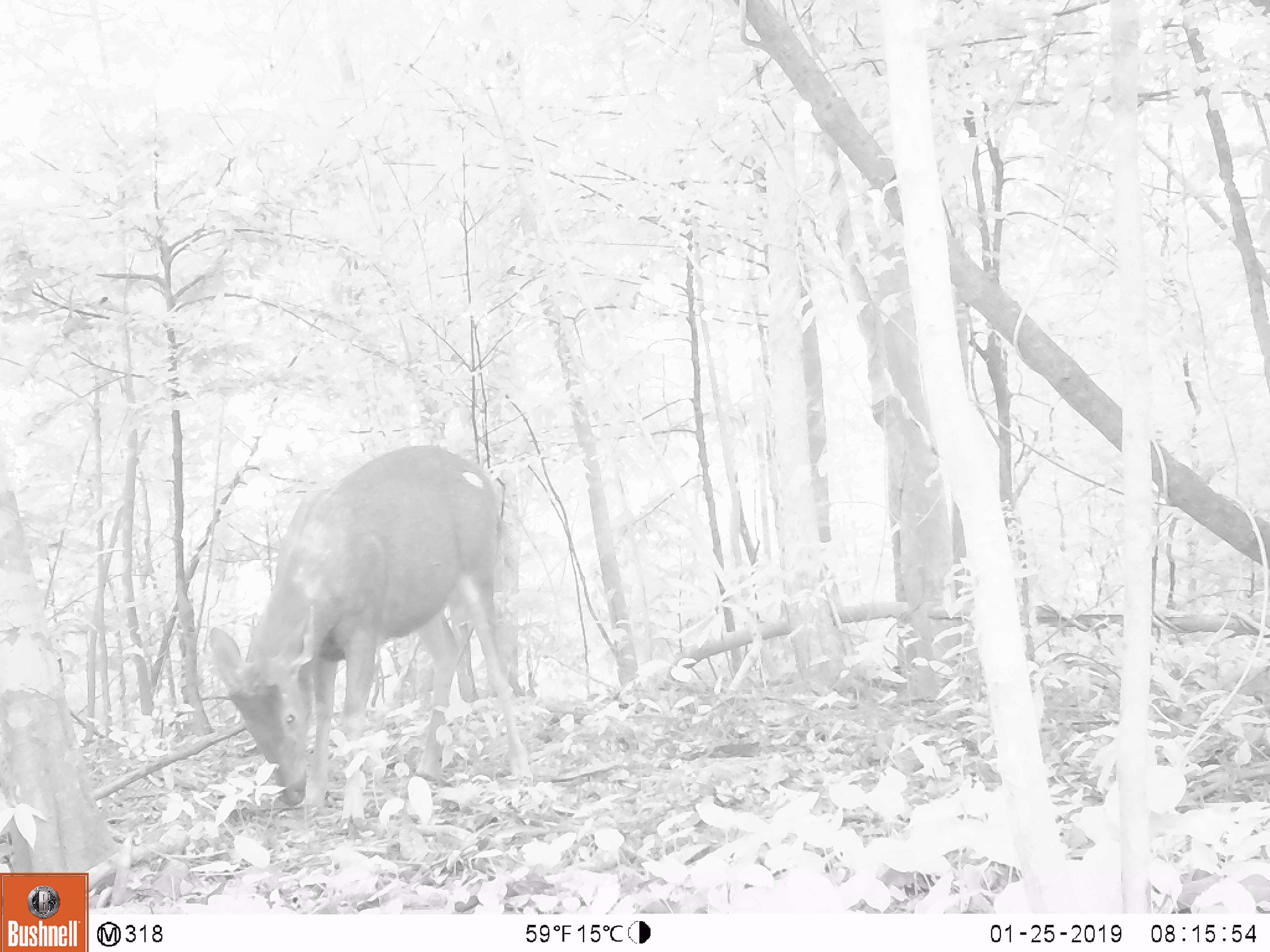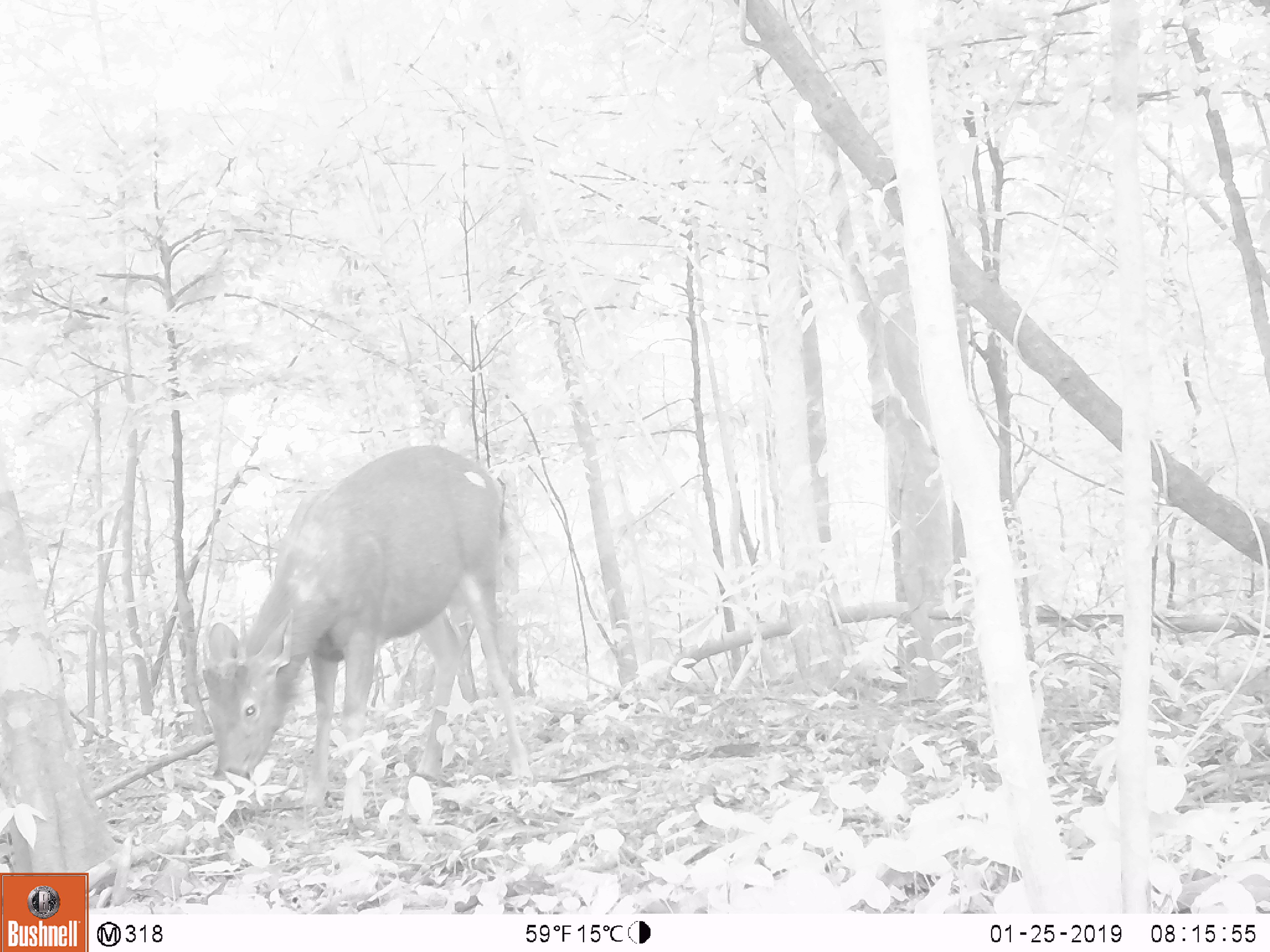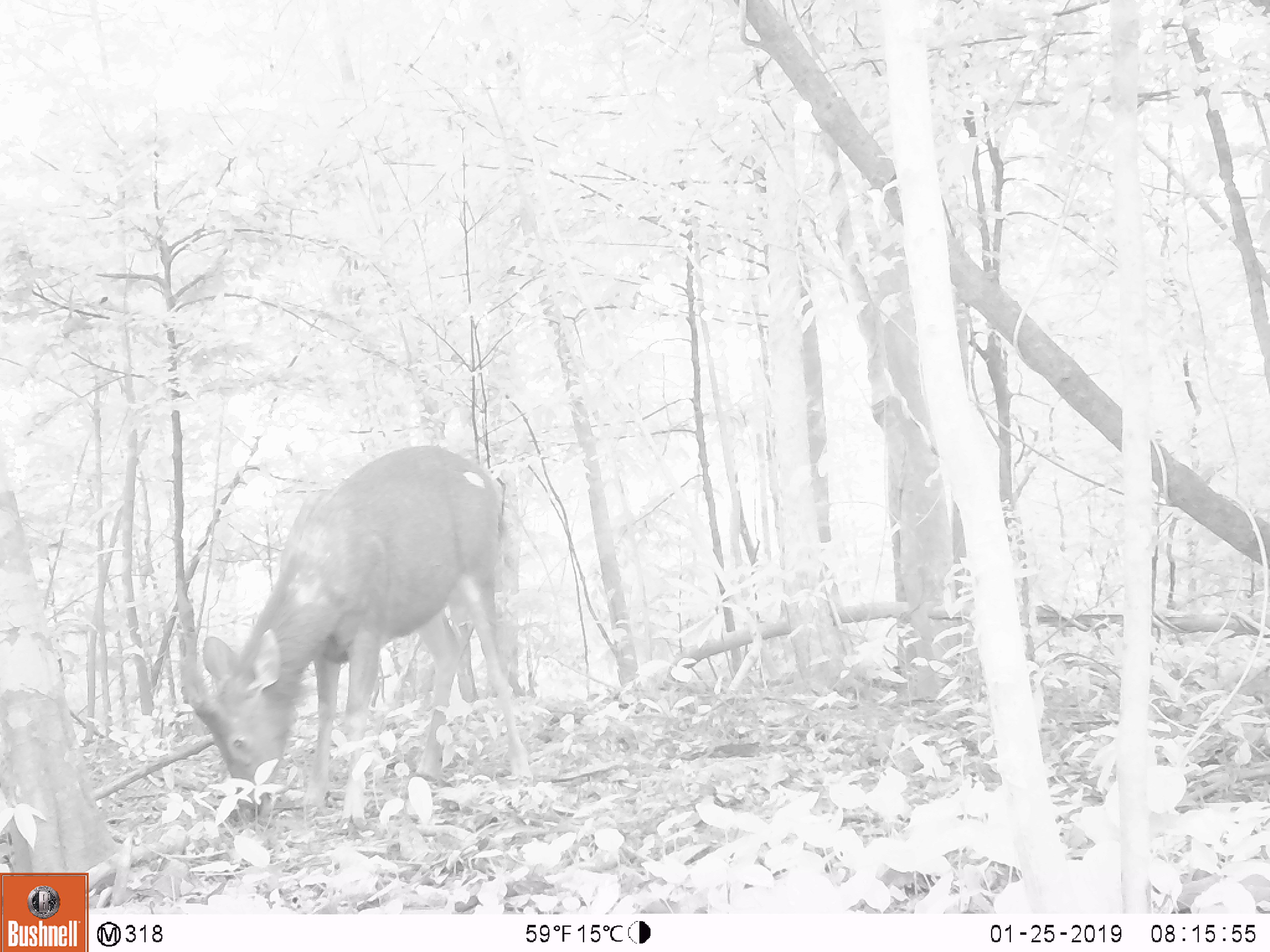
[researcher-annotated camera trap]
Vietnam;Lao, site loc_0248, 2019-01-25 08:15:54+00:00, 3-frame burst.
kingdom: Animalia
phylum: Chordata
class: Mammalia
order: Artiodactyla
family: Cervidae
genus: Rusa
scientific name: Rusa unicolor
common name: sambar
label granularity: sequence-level